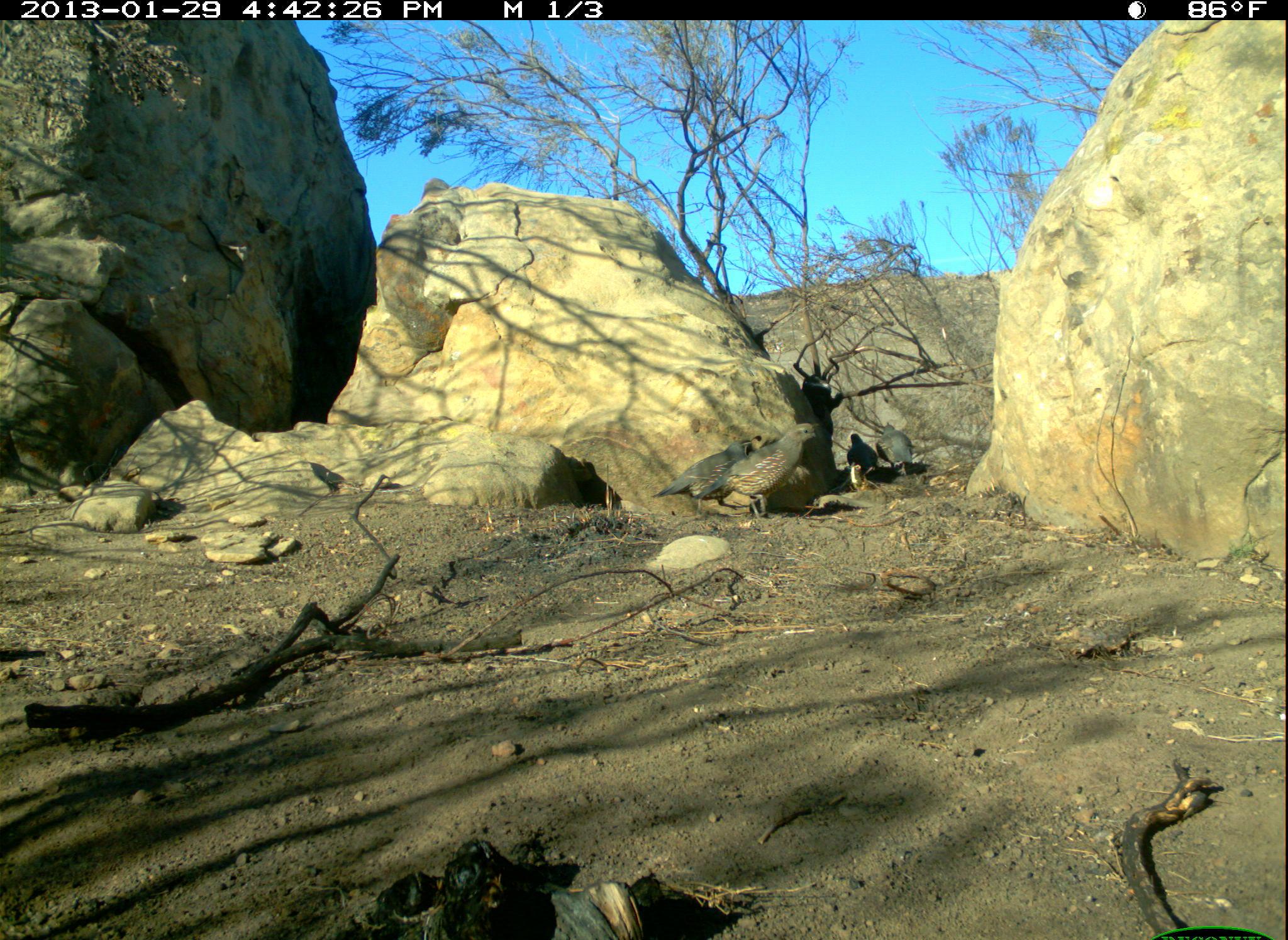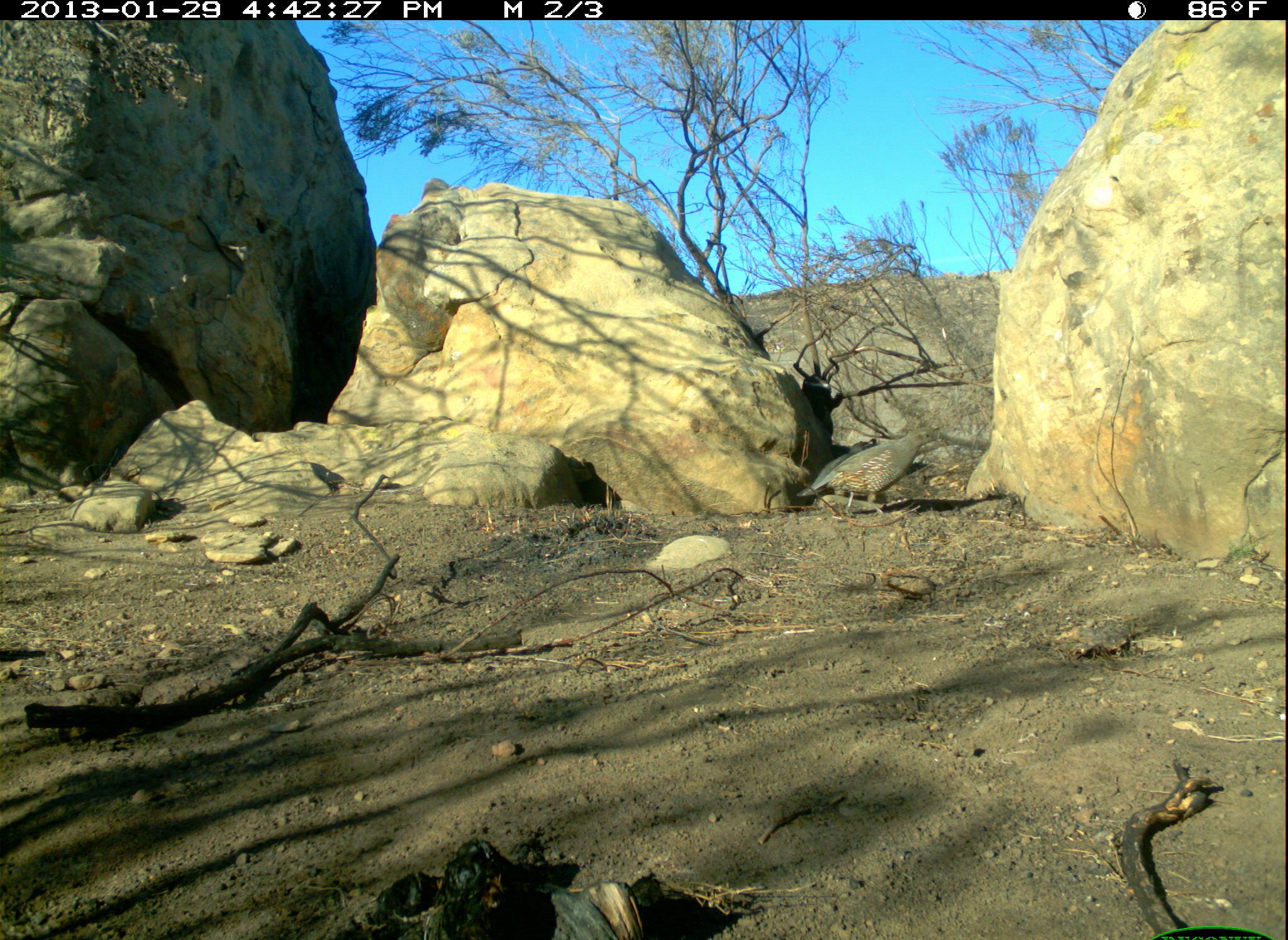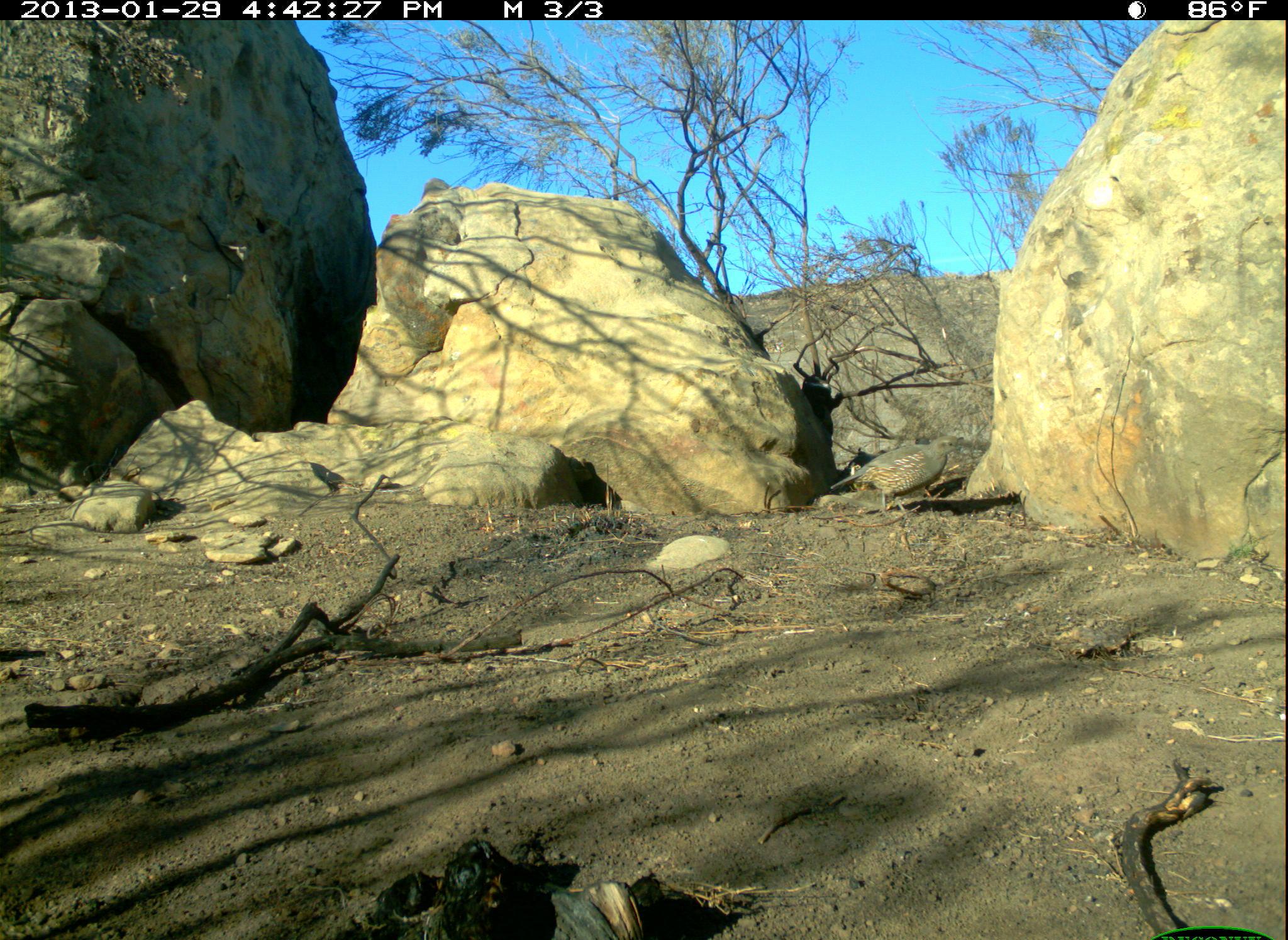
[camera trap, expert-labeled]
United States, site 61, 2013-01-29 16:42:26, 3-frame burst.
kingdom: Animalia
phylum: Chordata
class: Aves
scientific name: Aves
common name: bird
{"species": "bird (Aves)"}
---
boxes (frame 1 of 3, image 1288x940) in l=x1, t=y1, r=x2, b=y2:
bird: l=689, t=411, r=835, b=526; l=652, t=430, r=758, b=520; l=877, t=411, r=926, b=482; l=844, t=423, r=884, b=492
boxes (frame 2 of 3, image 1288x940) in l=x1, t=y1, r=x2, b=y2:
bird: l=797, t=425, r=944, b=517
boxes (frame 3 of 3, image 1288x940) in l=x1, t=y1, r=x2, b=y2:
bird: l=825, t=432, r=969, b=530